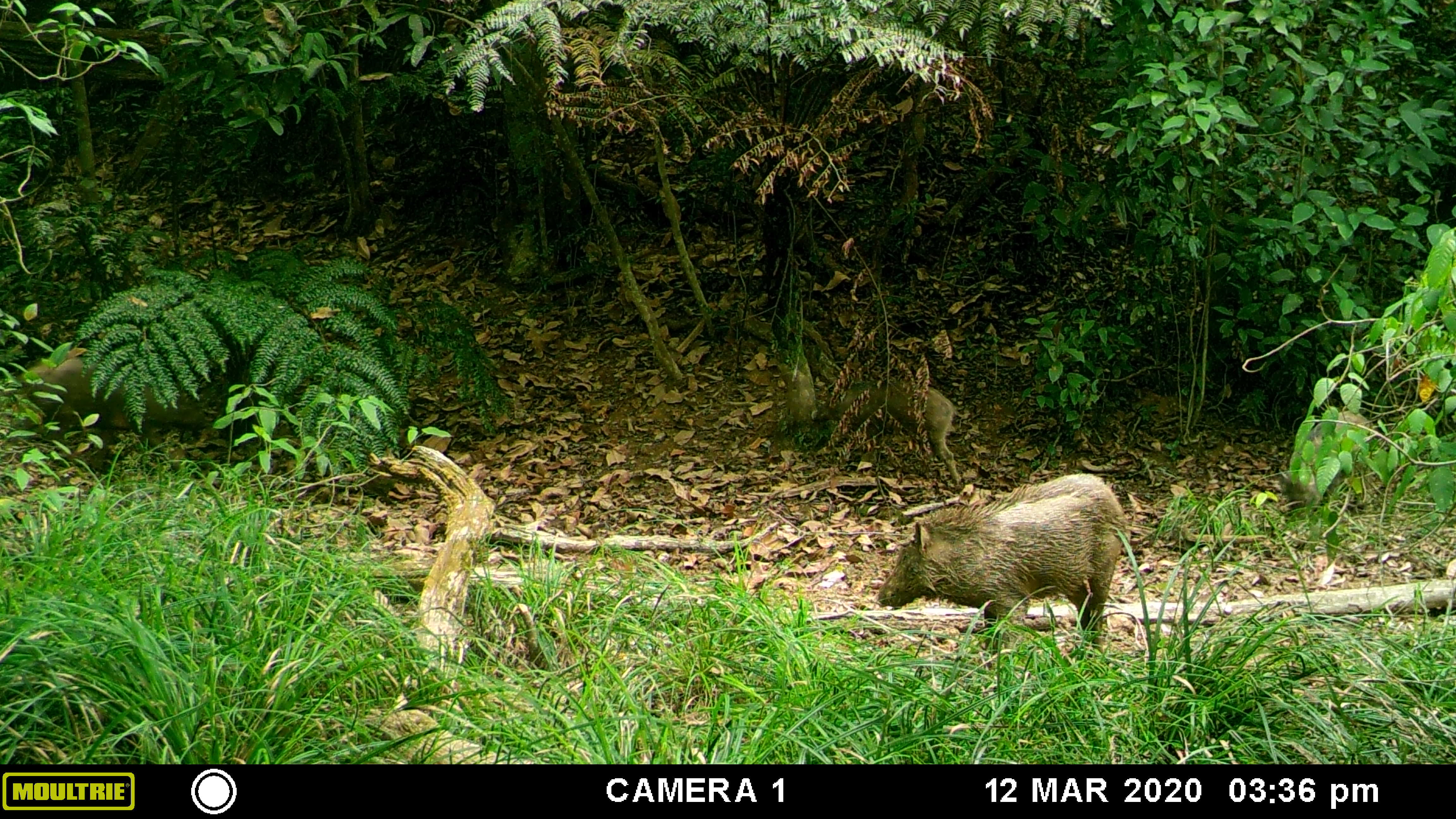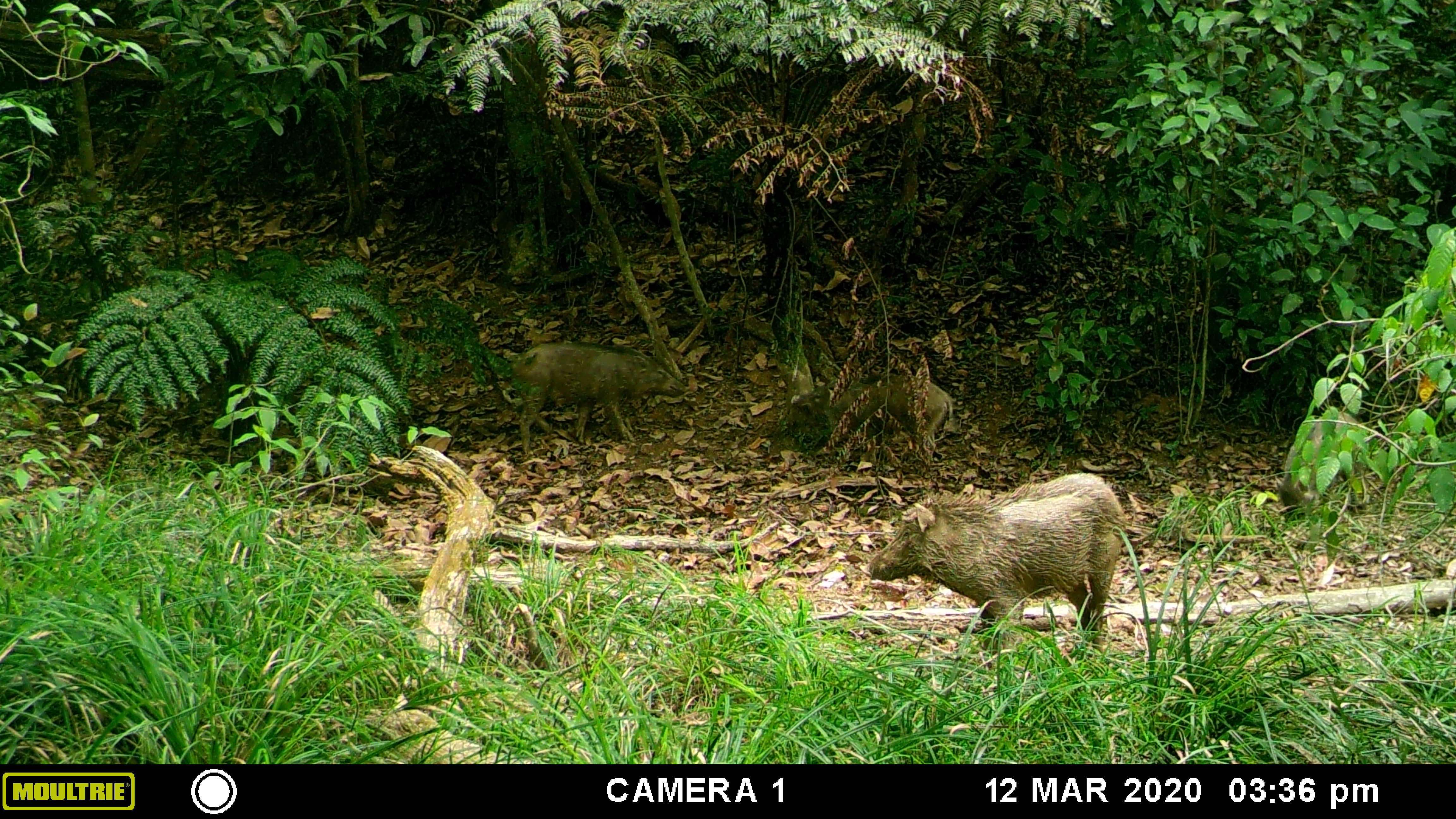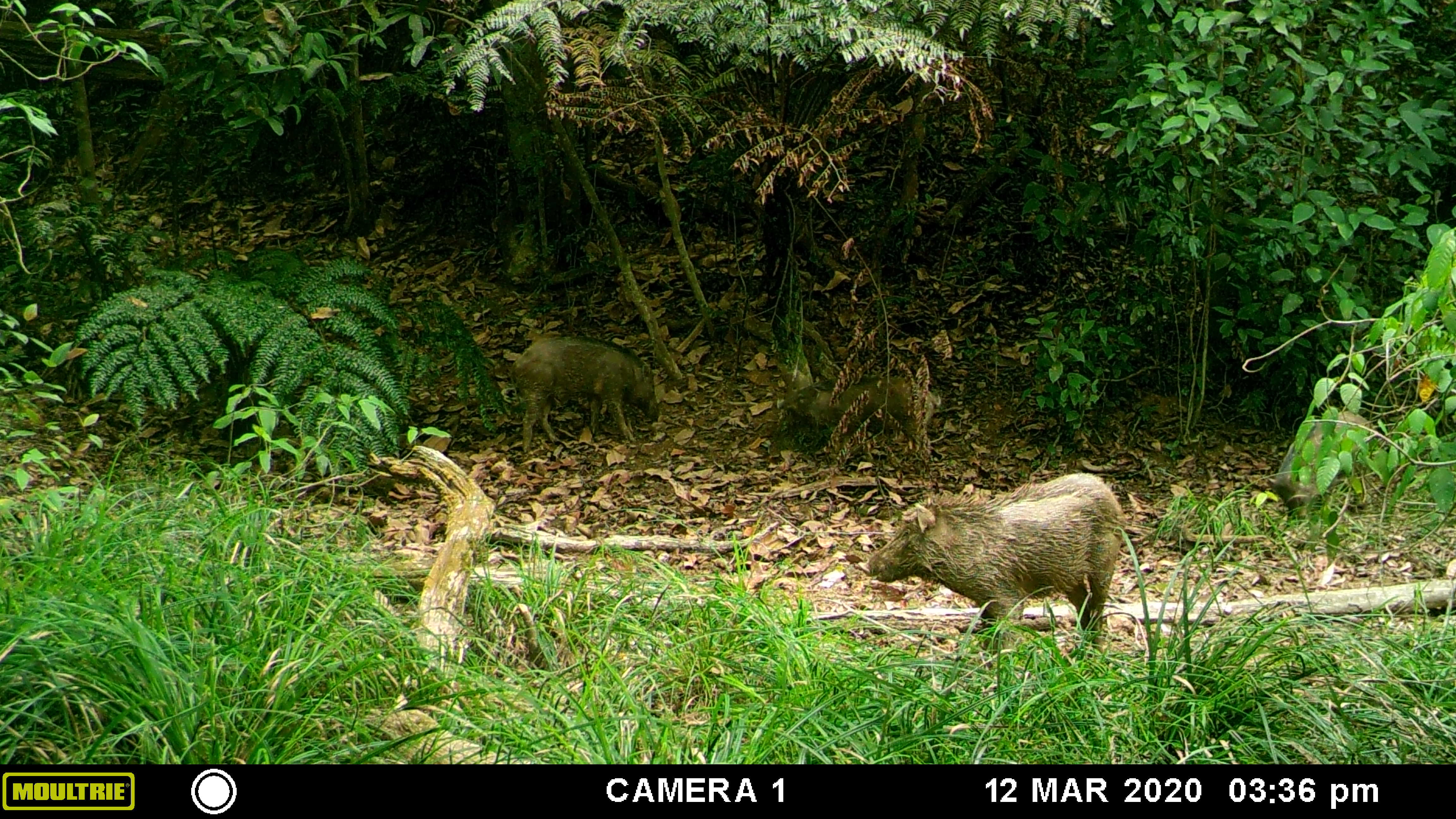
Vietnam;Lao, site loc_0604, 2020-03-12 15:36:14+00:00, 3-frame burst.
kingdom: Animalia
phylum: Chordata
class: Mammalia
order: Artiodactyla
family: Suidae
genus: Sus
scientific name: Sus scrofa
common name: eurasian wild pig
Eurasian wild pig (Sus scrofa). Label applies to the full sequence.